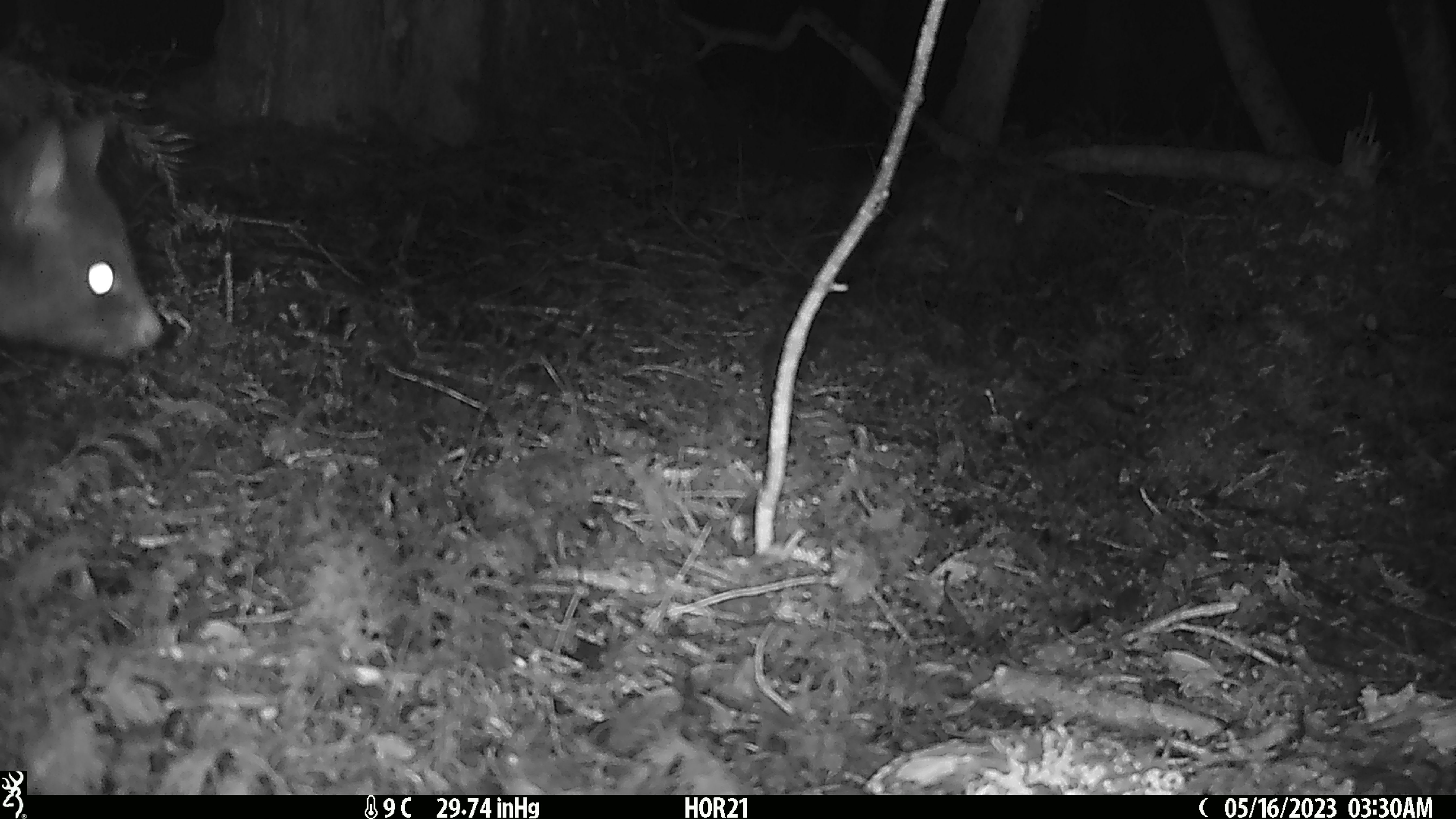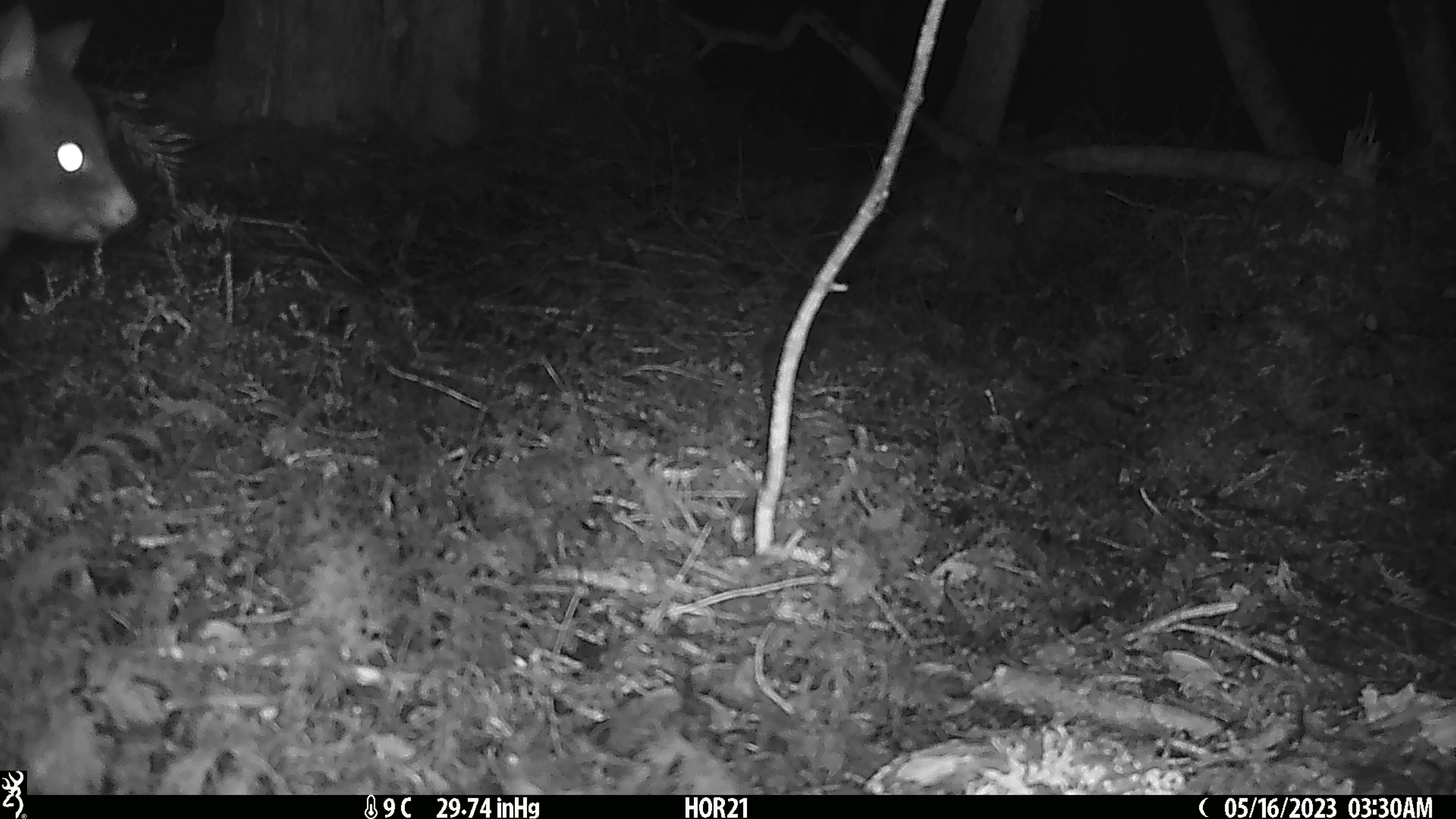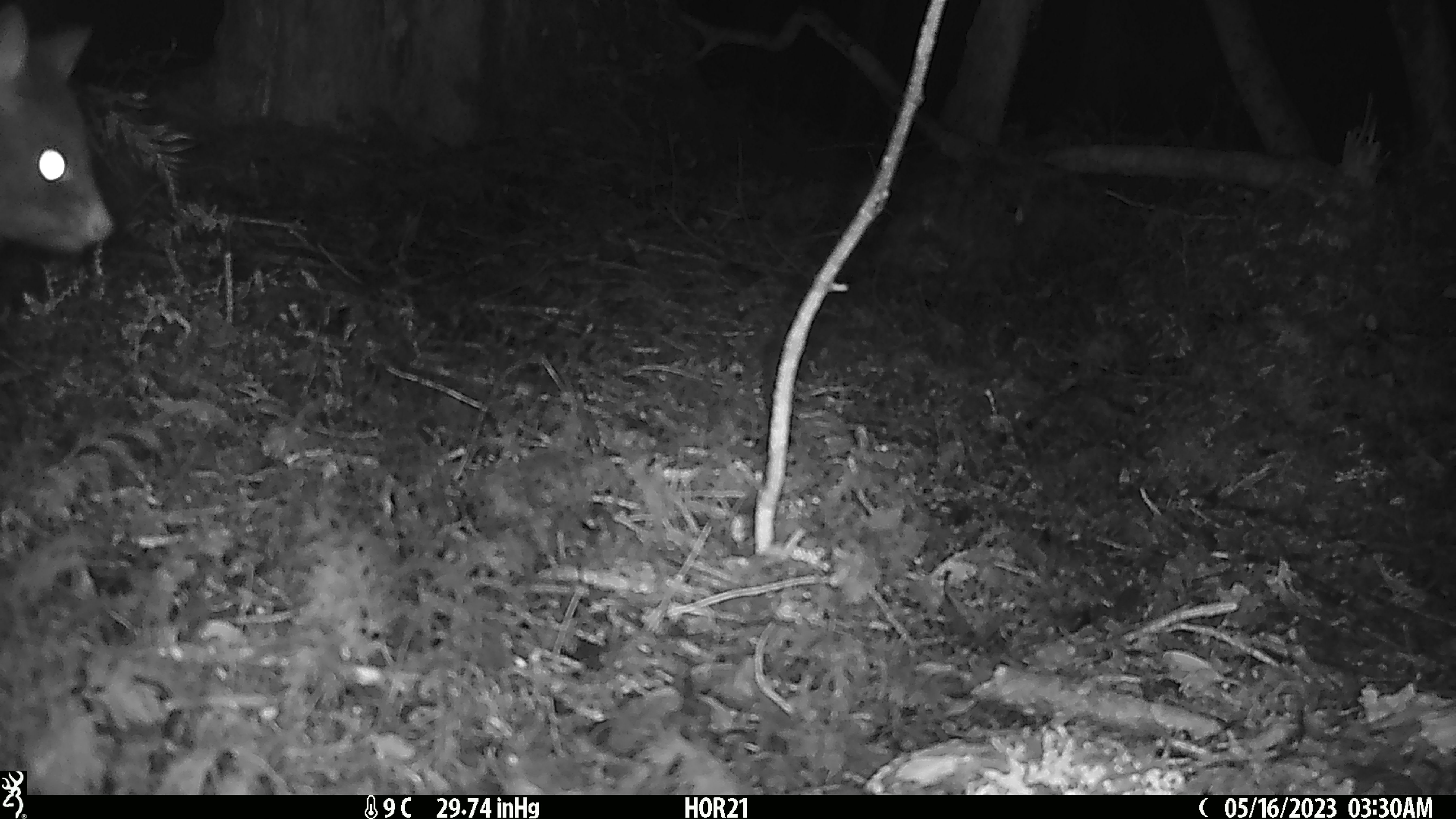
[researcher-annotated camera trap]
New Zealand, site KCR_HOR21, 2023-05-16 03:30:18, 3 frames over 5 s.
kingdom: Animalia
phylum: Chordata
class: Mammalia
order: Diprotodontia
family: Phalangeridae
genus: Trichosurus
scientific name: Trichosurus vulpecula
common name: common brushtail possum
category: possum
Possum (common brushtail possum) (Trichosurus vulpecula).